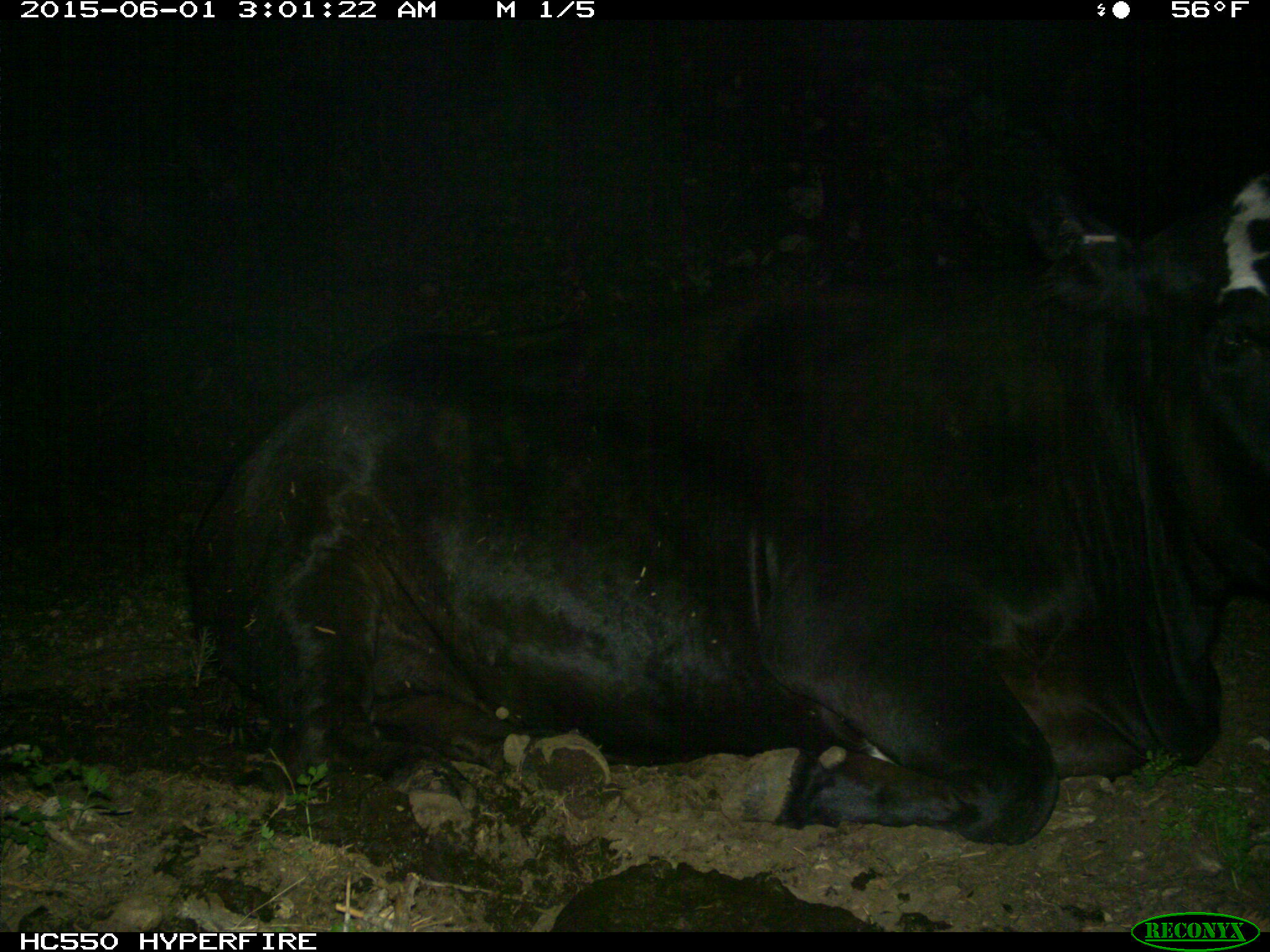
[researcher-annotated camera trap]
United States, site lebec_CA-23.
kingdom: Animalia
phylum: Chordata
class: Mammalia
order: Artiodactyla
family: Bovidae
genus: Bos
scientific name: Bos taurus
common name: domestic cow